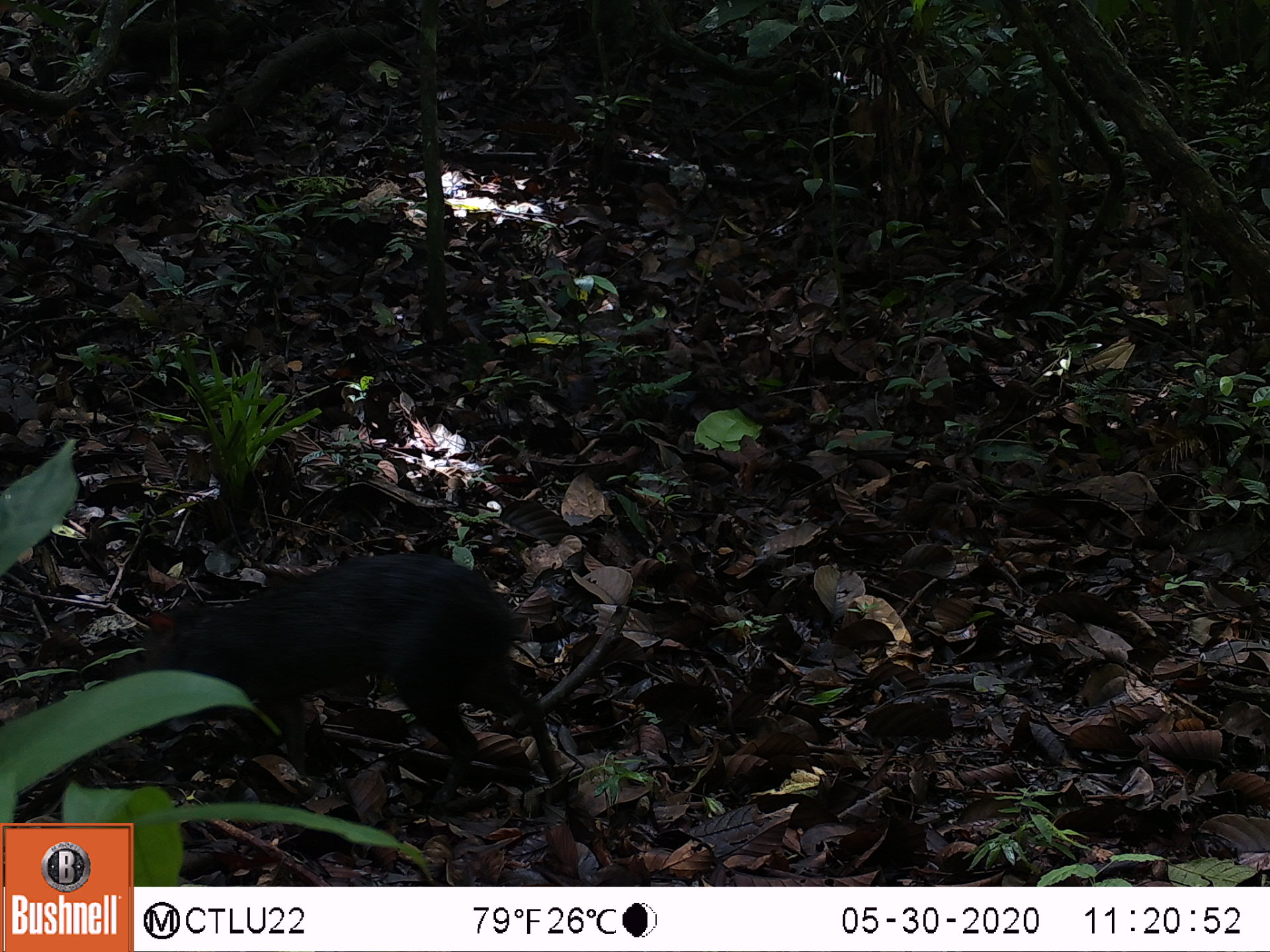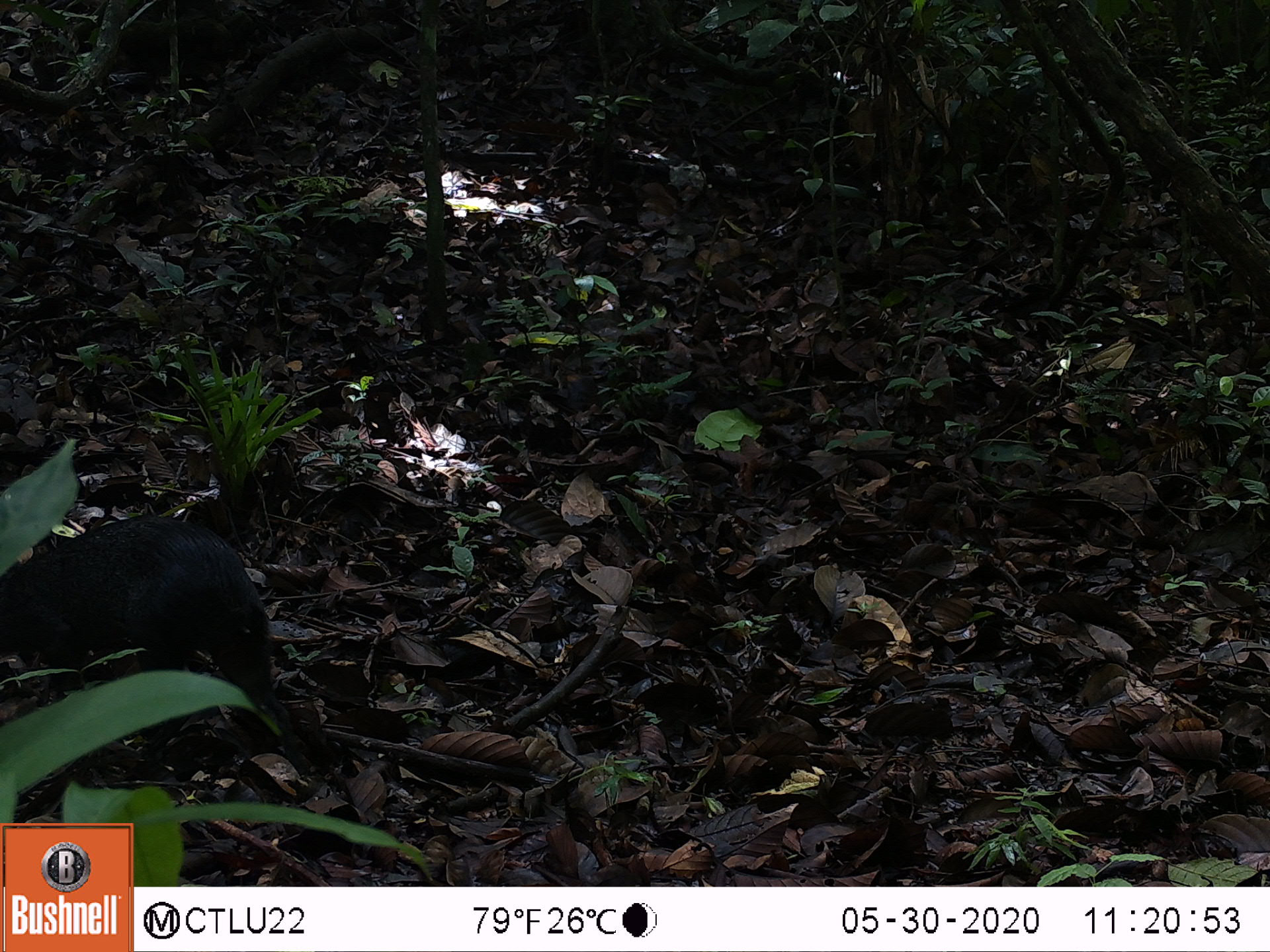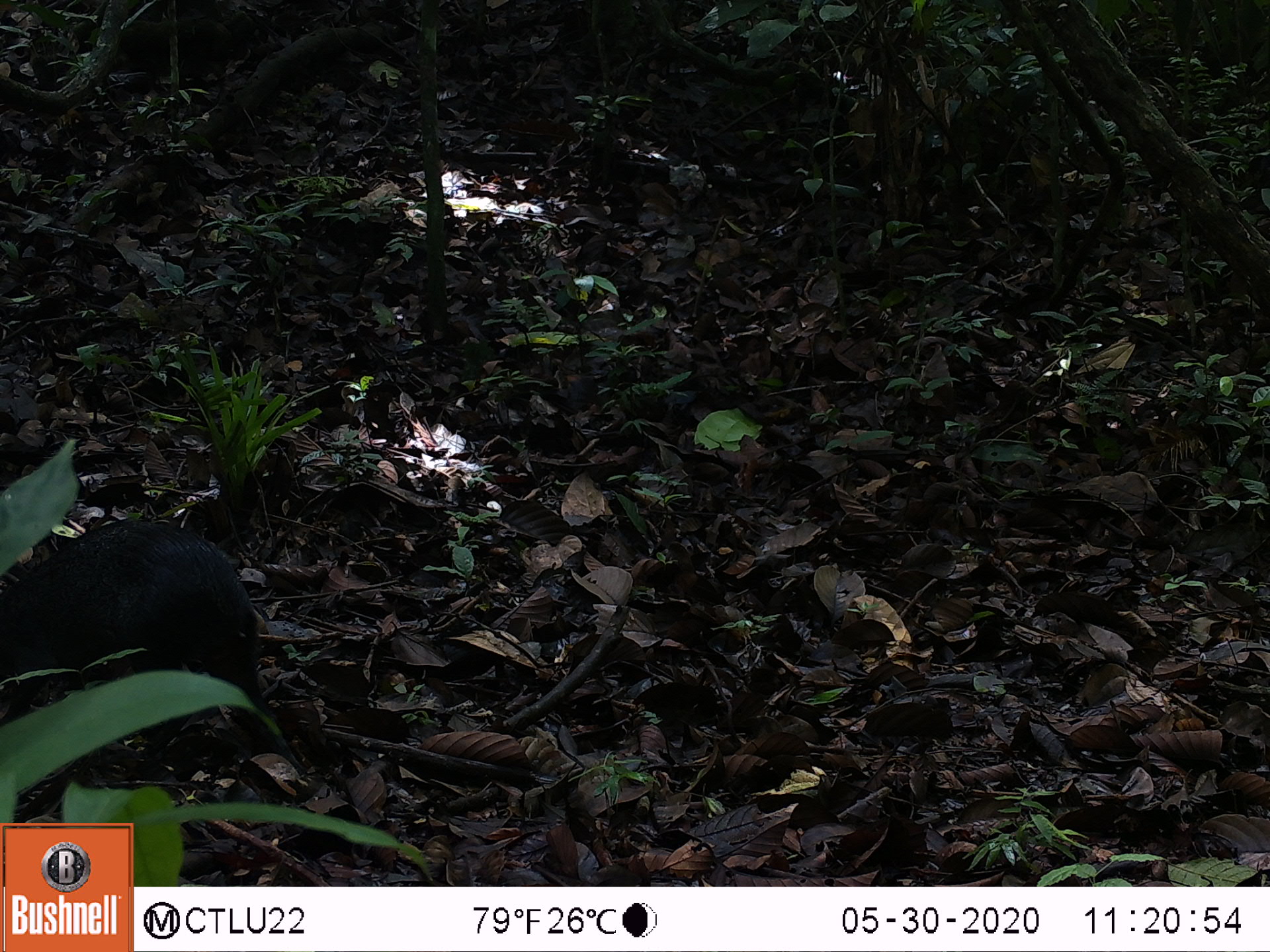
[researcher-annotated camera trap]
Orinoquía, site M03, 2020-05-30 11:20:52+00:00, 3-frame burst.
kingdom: Animalia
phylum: Chordata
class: Mammalia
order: Rodentia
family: Dasyproctidae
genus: Dasyprocta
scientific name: Dasyprocta fuliginosa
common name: black agouti